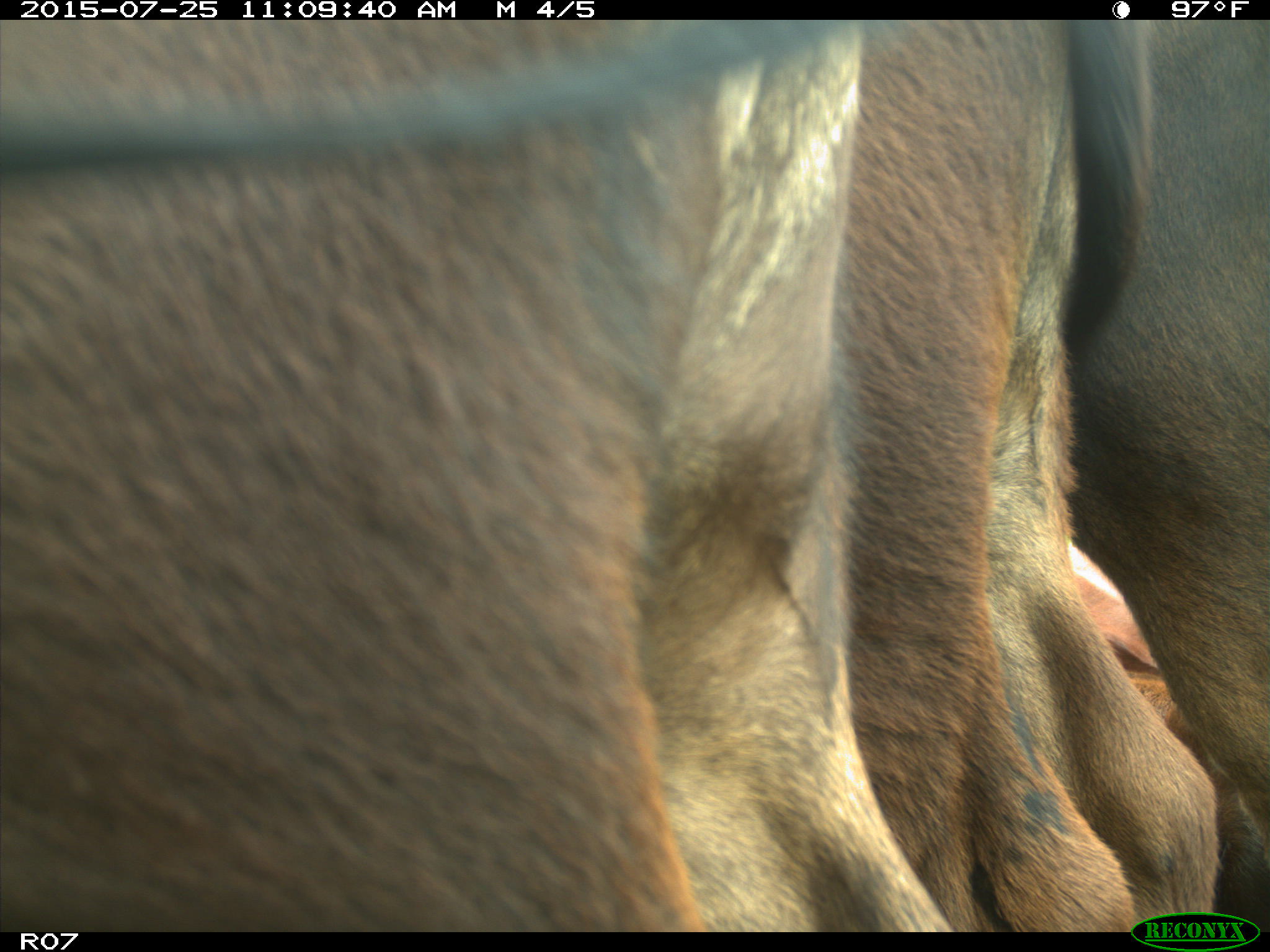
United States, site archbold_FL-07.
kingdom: Animalia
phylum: Chordata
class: Mammalia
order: Artiodactyla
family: Bovidae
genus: Bos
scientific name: Bos taurus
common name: domestic cow